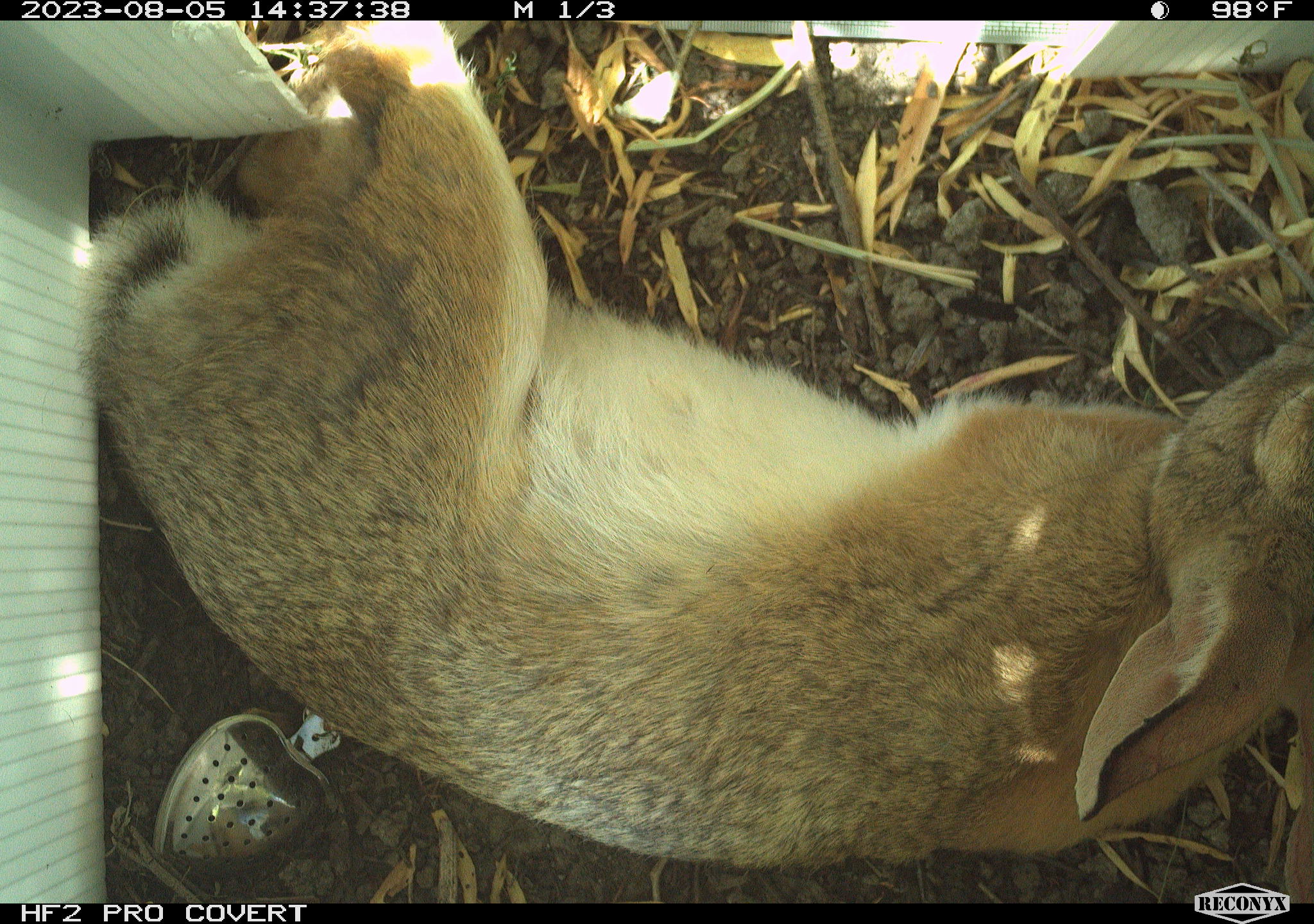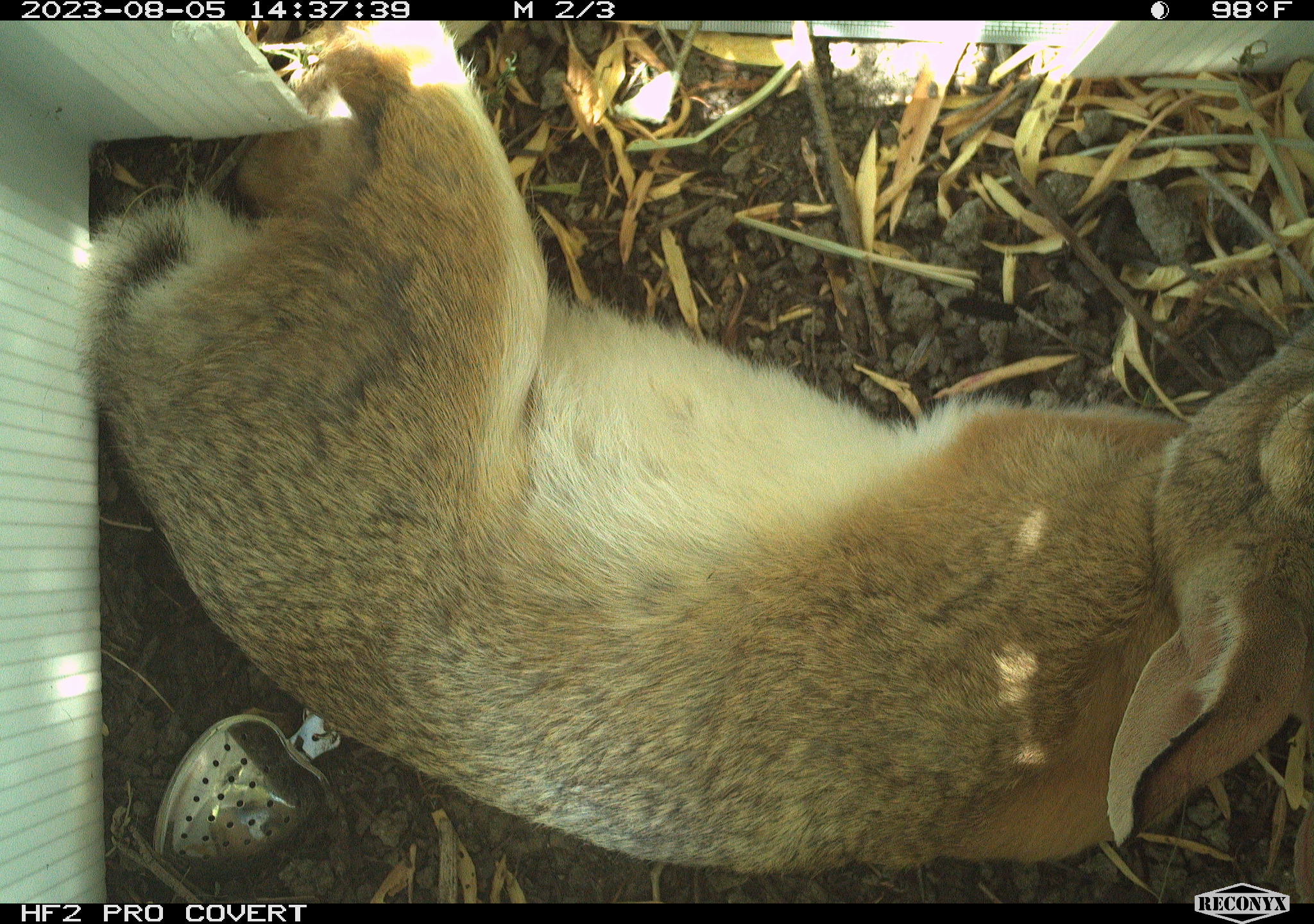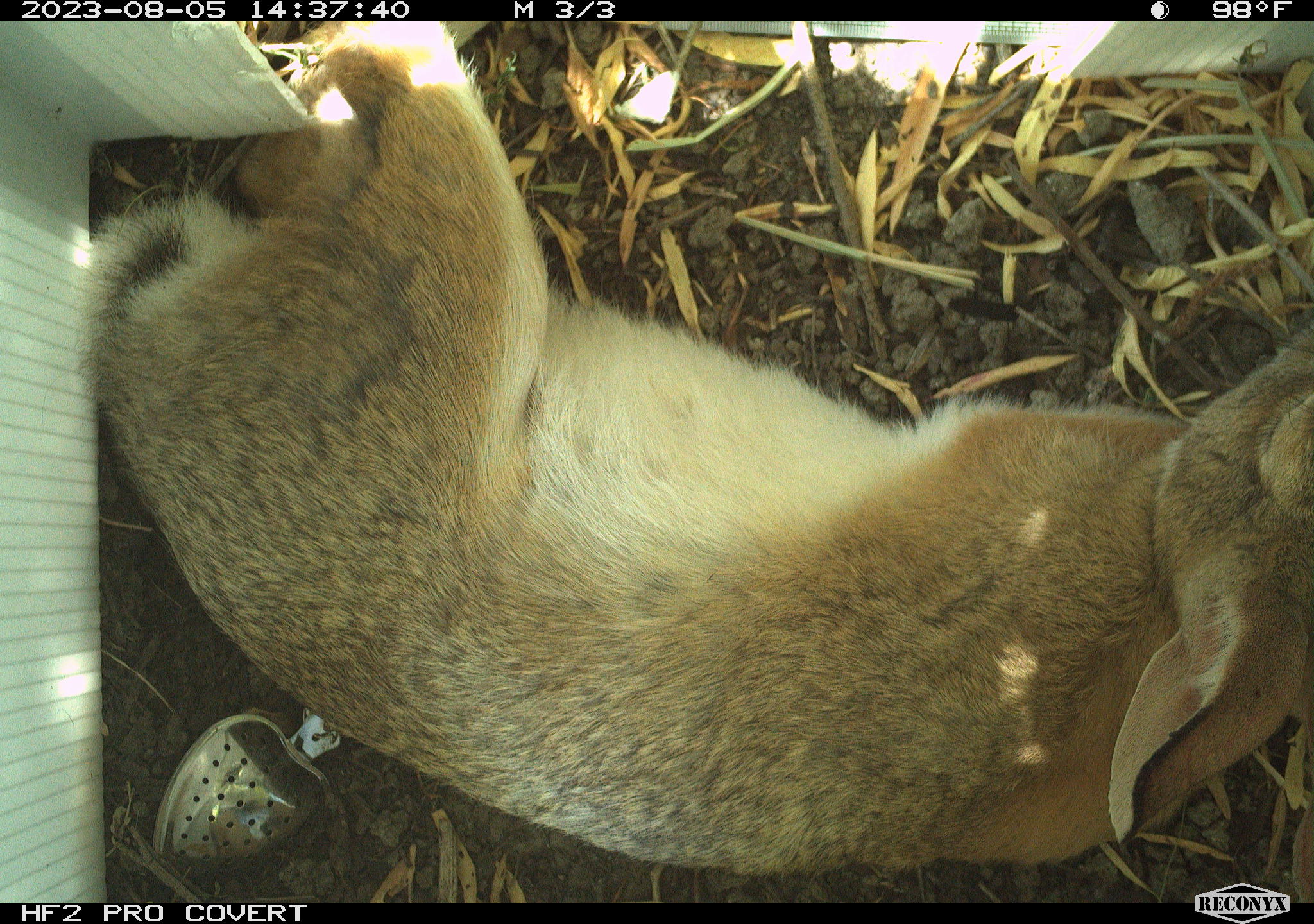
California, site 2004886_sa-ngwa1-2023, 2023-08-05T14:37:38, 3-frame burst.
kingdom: Animalia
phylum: Chordata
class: Mammalia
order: Lagomorpha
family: Leporidae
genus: Sylvilagus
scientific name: Sylvilagus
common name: cottontail rabbits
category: sylvilagus species